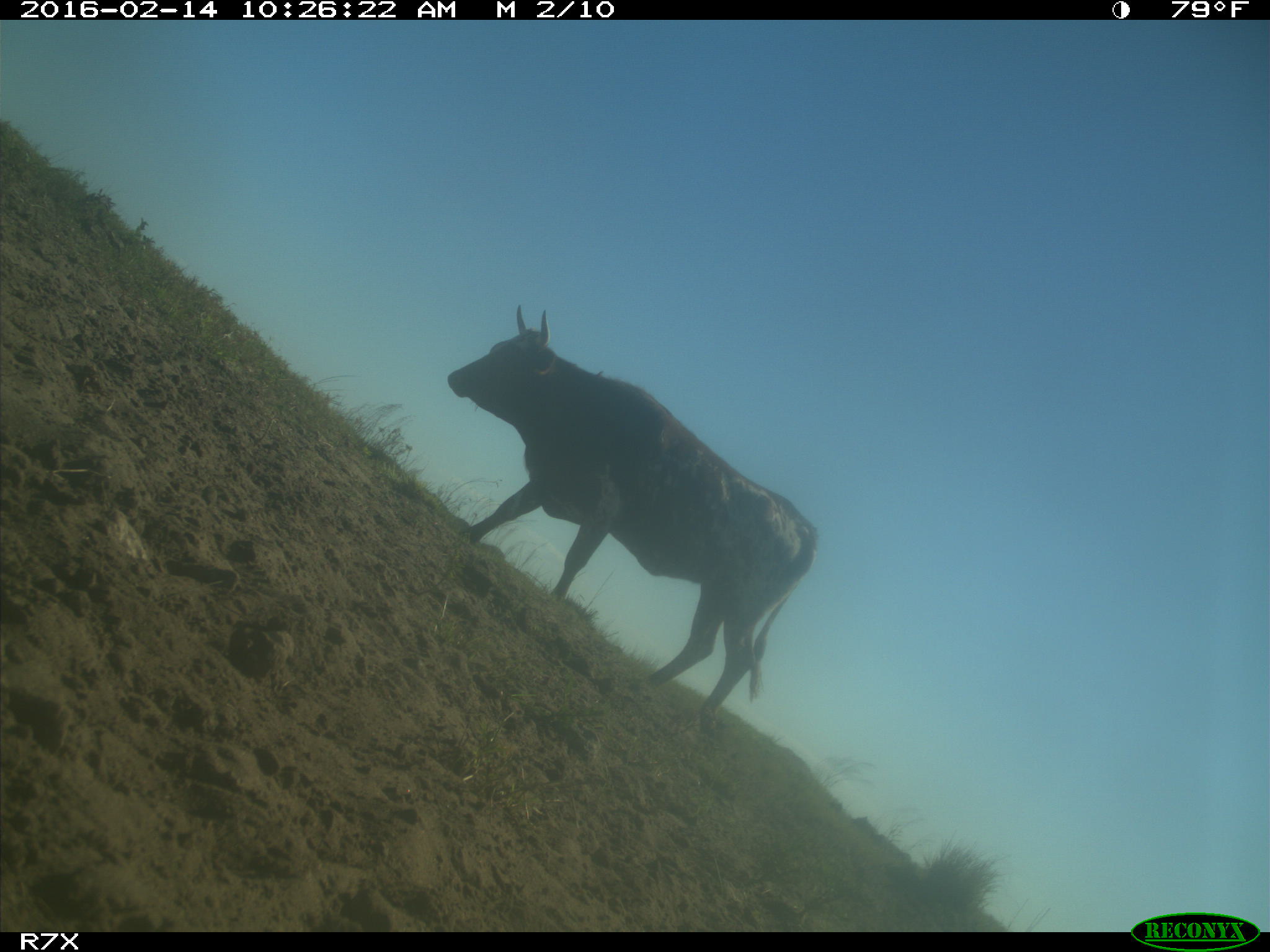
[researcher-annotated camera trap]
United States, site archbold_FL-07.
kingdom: Animalia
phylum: Chordata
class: Mammalia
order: Artiodactyla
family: Bovidae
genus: Bos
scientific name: Bos taurus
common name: domestic cow